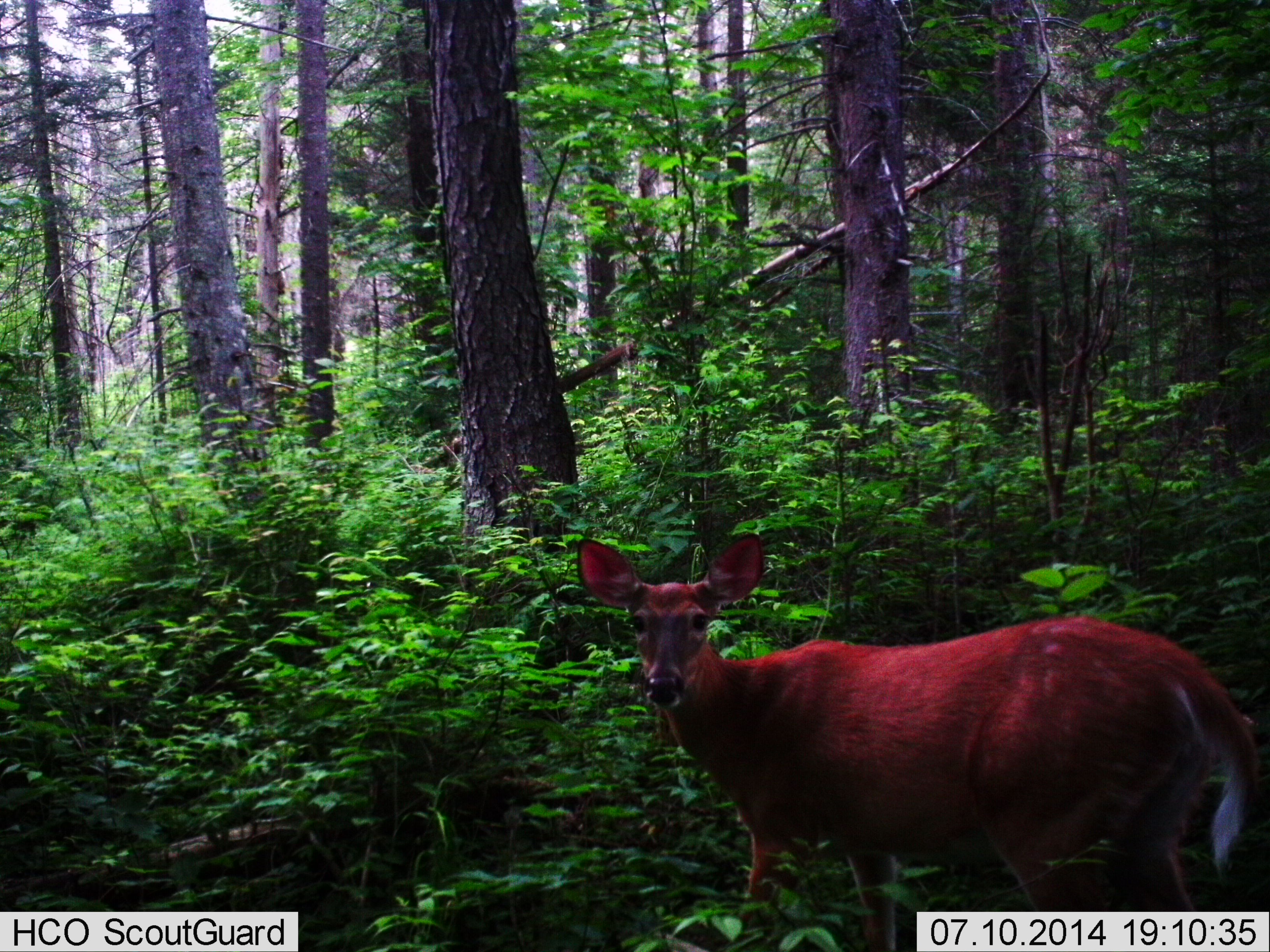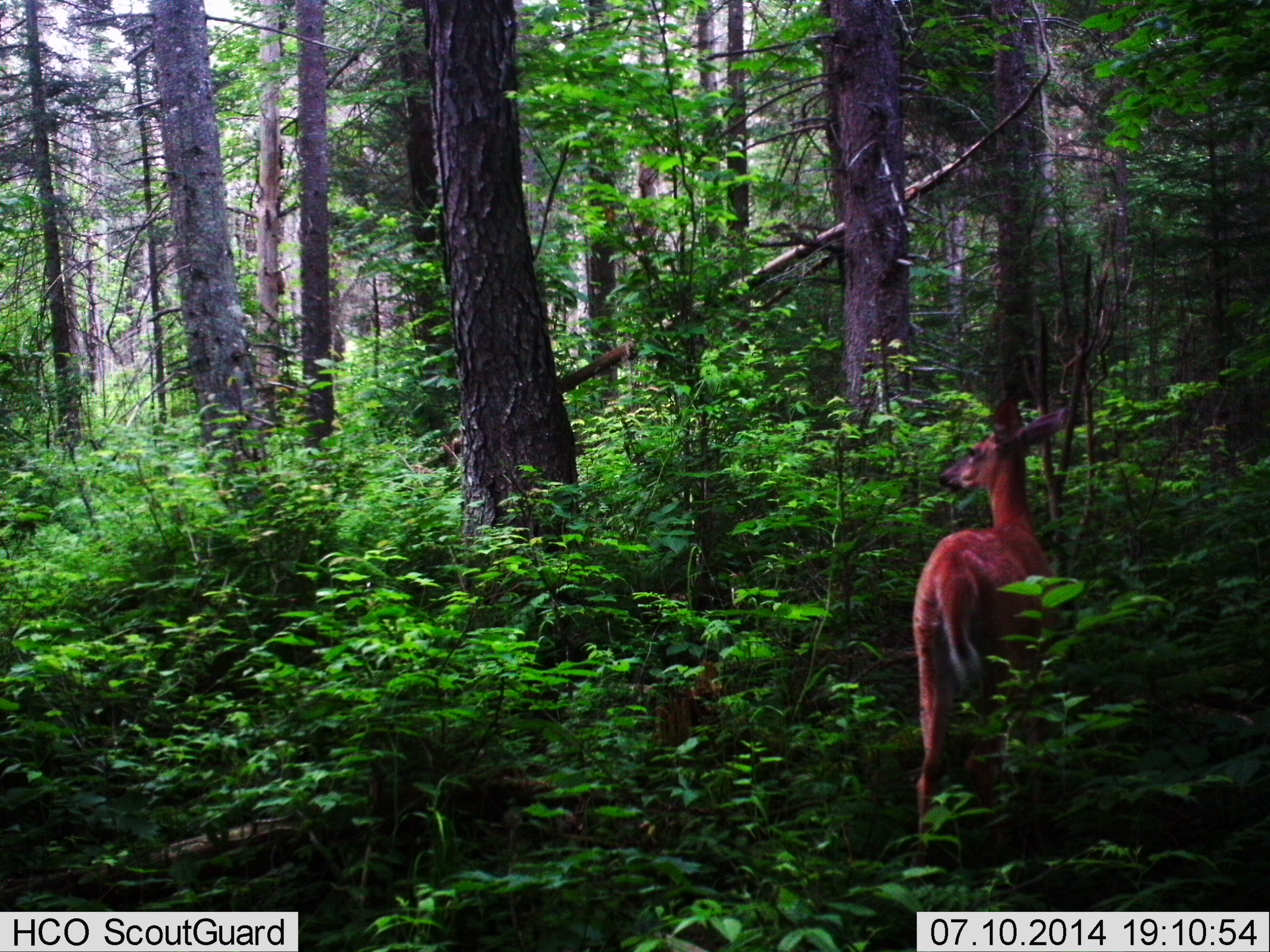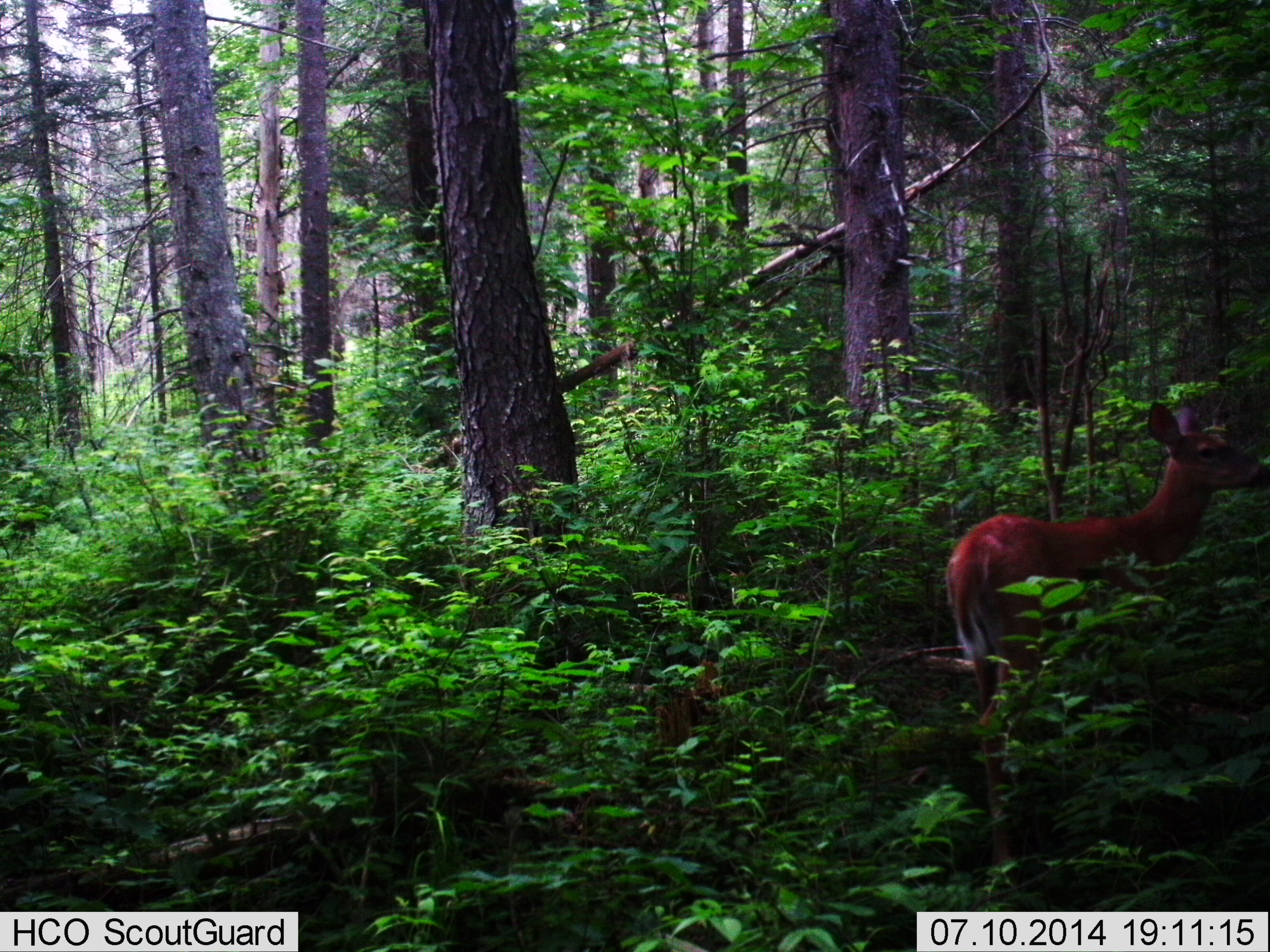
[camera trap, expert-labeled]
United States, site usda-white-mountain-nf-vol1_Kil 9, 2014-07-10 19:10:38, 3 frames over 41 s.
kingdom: Animalia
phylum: Chordata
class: Mammalia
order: Artiodactyla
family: Cervidae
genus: Odocoileus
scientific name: Odocoileus virginianus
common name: white-tailed deer